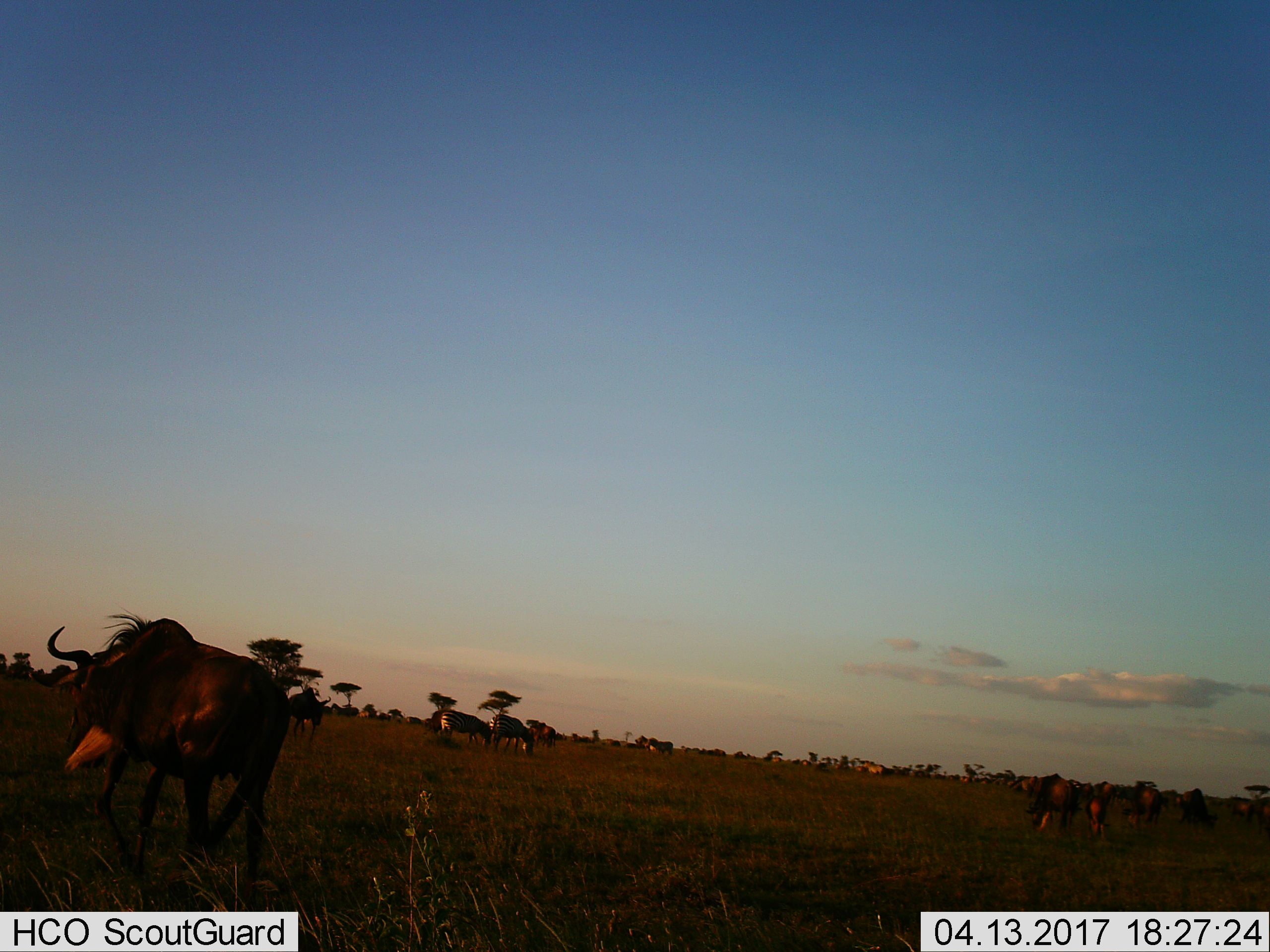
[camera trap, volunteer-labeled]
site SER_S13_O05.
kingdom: Animalia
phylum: Chordata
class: Mammalia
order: Artiodactyla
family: Bovidae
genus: Connochaetes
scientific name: Connochaetes taurinus taurinus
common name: blue wildebeest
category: wildebeestblue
Wildebeestblue (blue wildebeest) (Connochaetes taurinus taurinus), count 11-50. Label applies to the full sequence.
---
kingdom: Animalia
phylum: Chordata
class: Mammalia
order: Perissodactyla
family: Equidae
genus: Equus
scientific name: Equus quagga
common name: plains zebra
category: zebraplains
Zebraplains (plains zebra) (Equus quagga), count 2. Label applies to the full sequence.